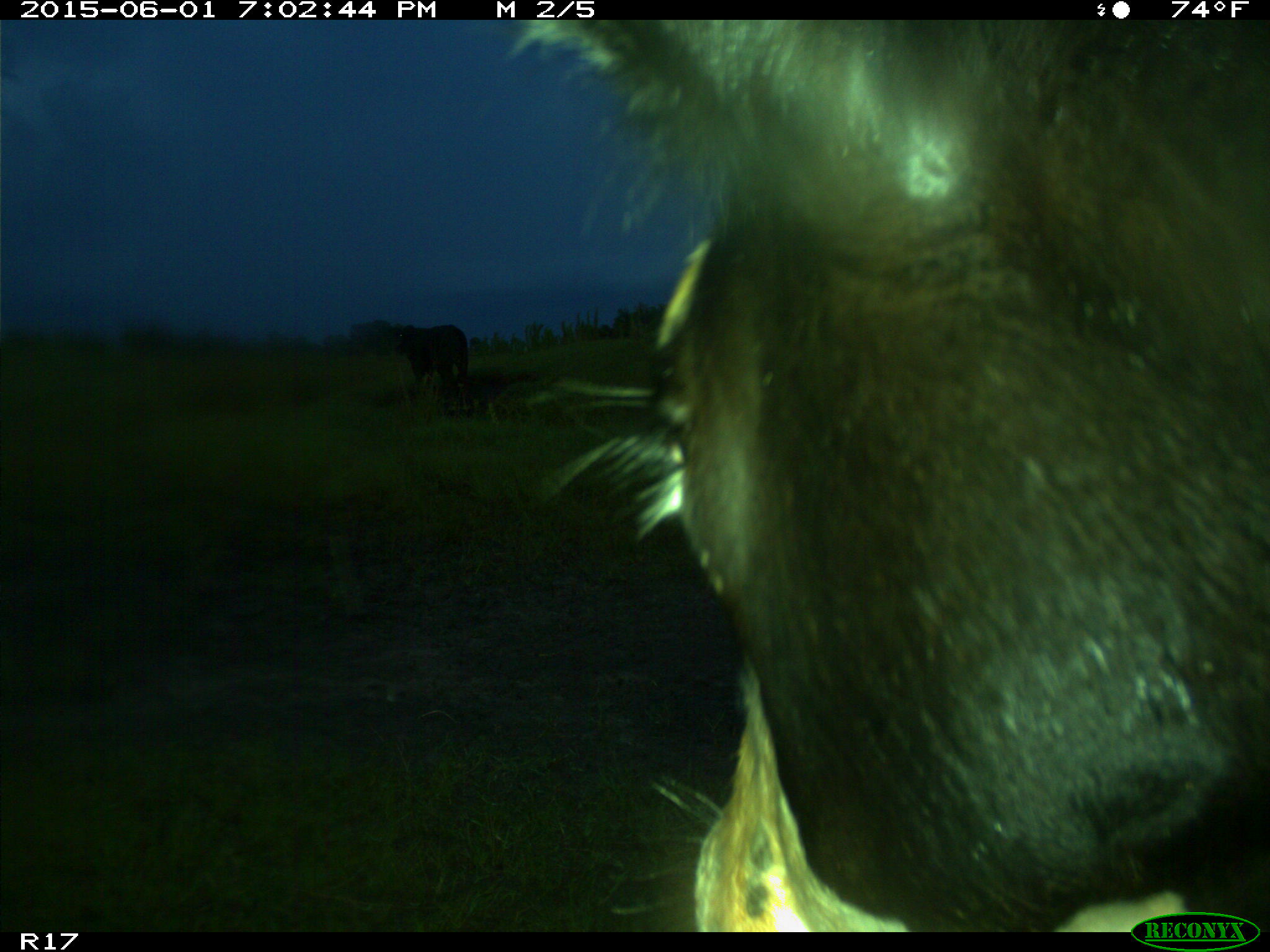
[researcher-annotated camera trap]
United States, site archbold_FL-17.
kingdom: Animalia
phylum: Chordata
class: Mammalia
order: Artiodactyla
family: Bovidae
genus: Bos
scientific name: Bos taurus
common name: domestic cow